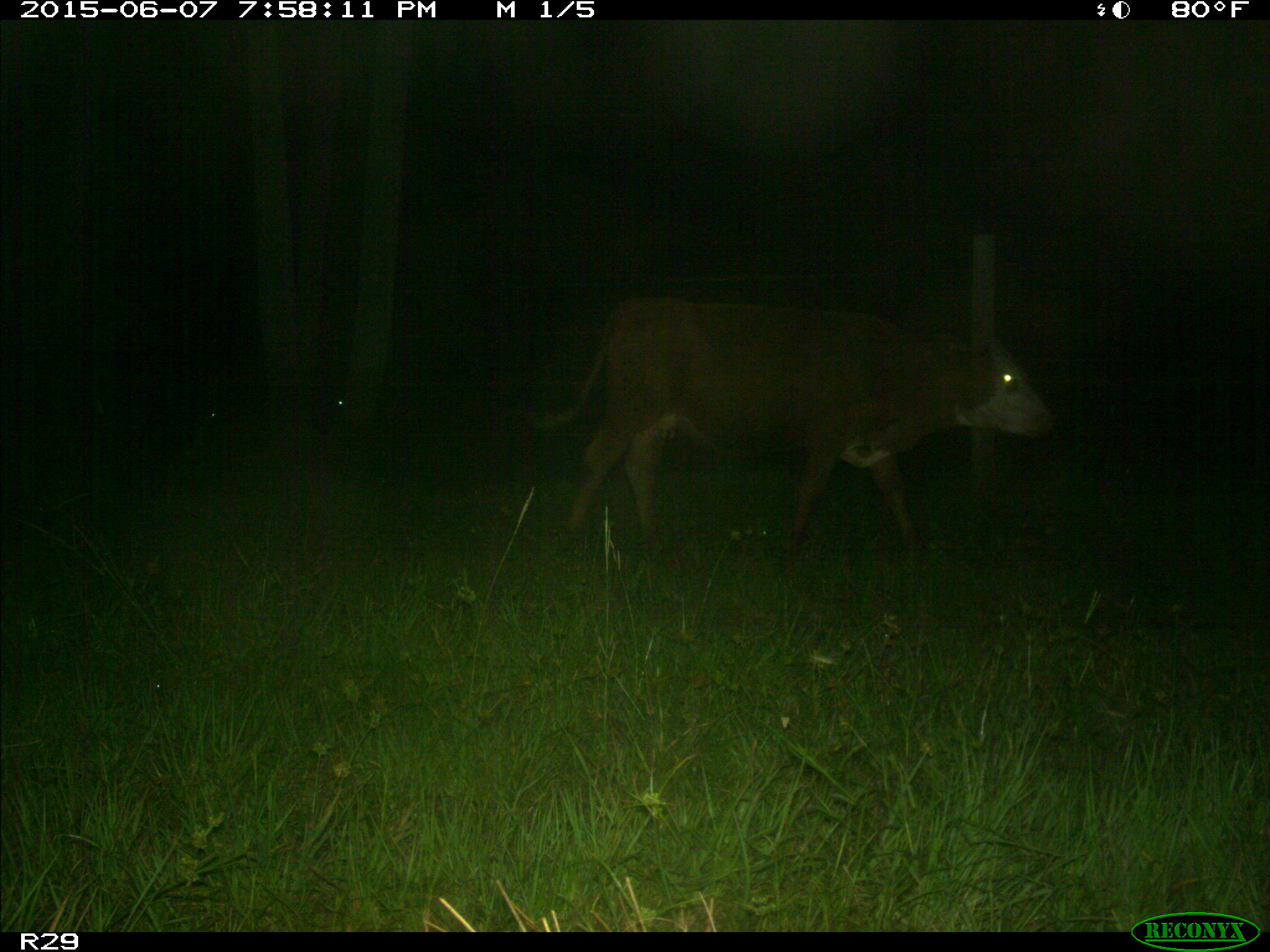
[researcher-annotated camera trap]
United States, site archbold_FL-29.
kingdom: Animalia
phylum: Chordata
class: Mammalia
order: Artiodactyla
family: Bovidae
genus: Bos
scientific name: Bos taurus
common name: domestic cow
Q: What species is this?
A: Bos taurus (domestic cow).